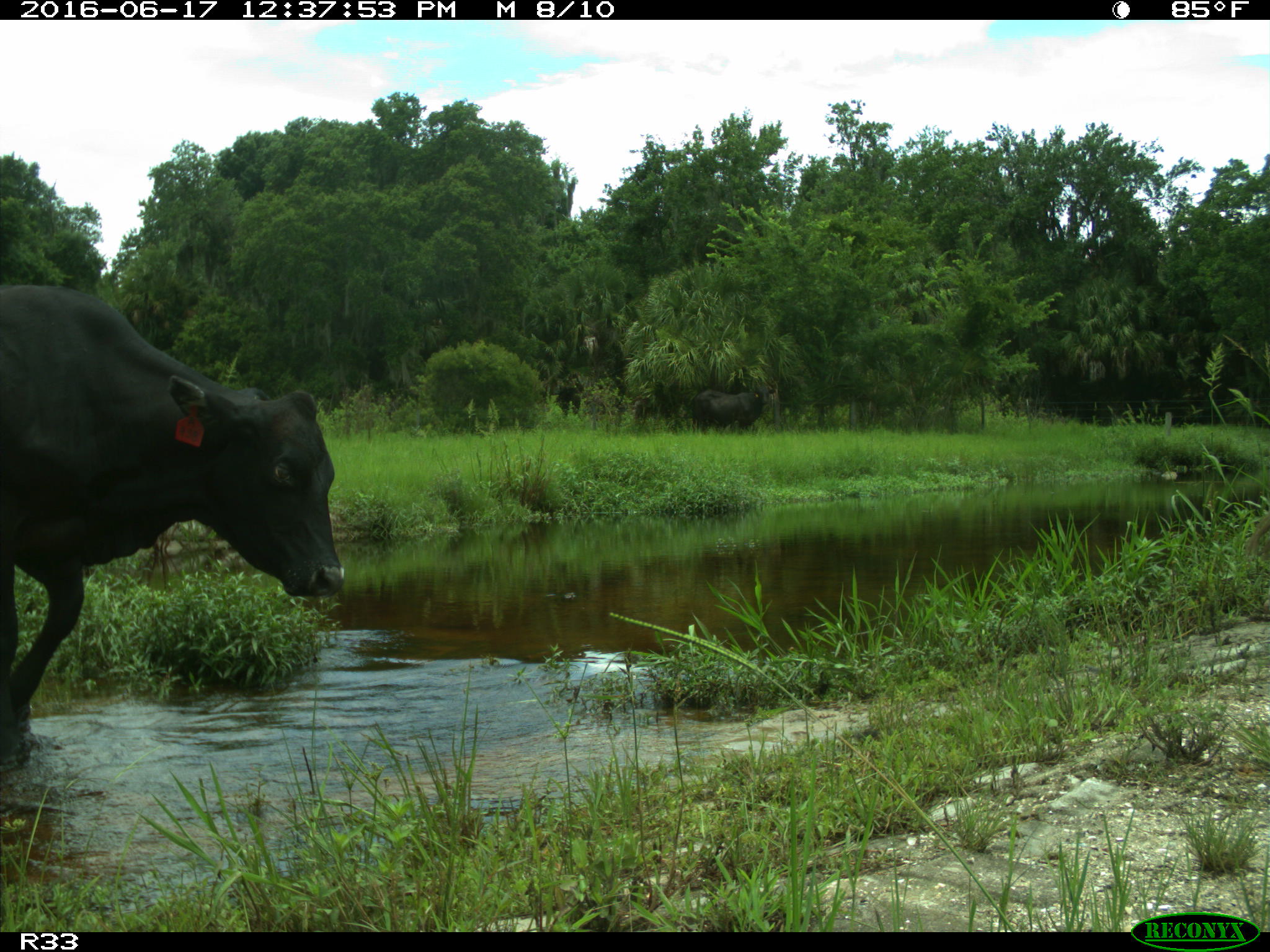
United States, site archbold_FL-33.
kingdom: Animalia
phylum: Chordata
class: Mammalia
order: Artiodactyla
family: Bovidae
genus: Bos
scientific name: Bos taurus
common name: domestic cow